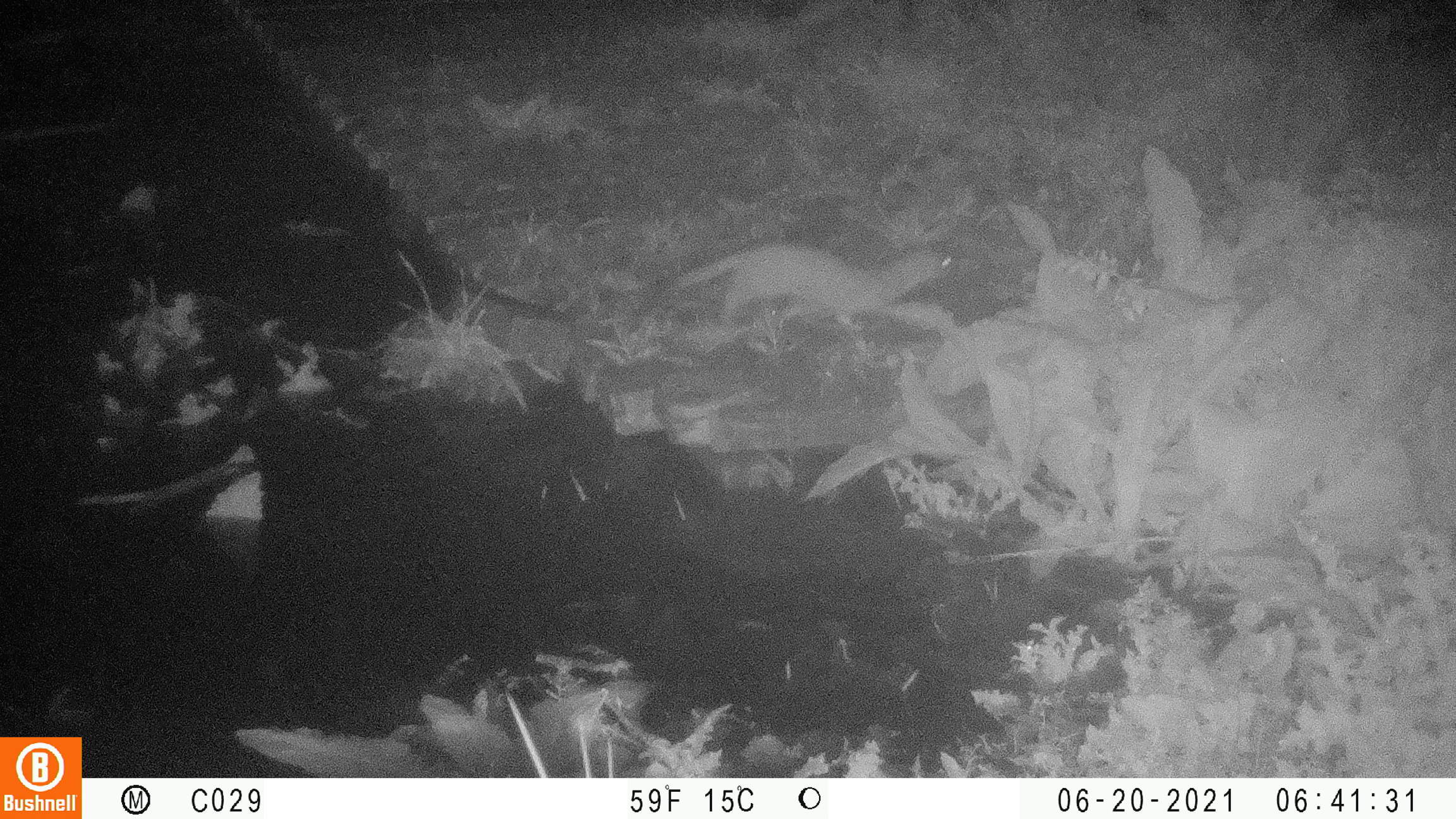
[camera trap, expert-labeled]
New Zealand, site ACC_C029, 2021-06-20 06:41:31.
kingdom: Animalia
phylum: Chordata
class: Mammalia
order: Carnivora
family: Mustelidae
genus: Mustela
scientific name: Mustela erminea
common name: stoat